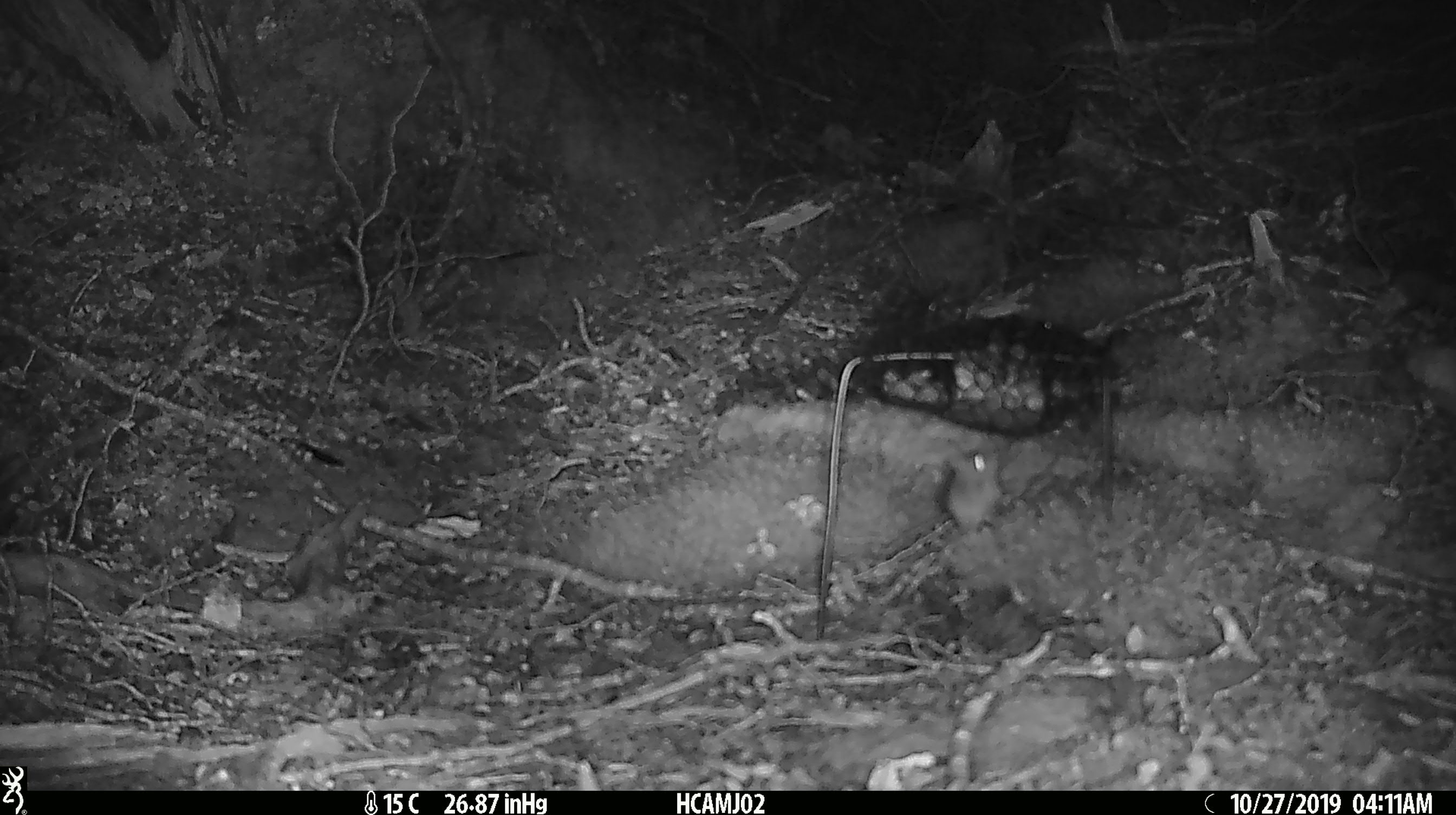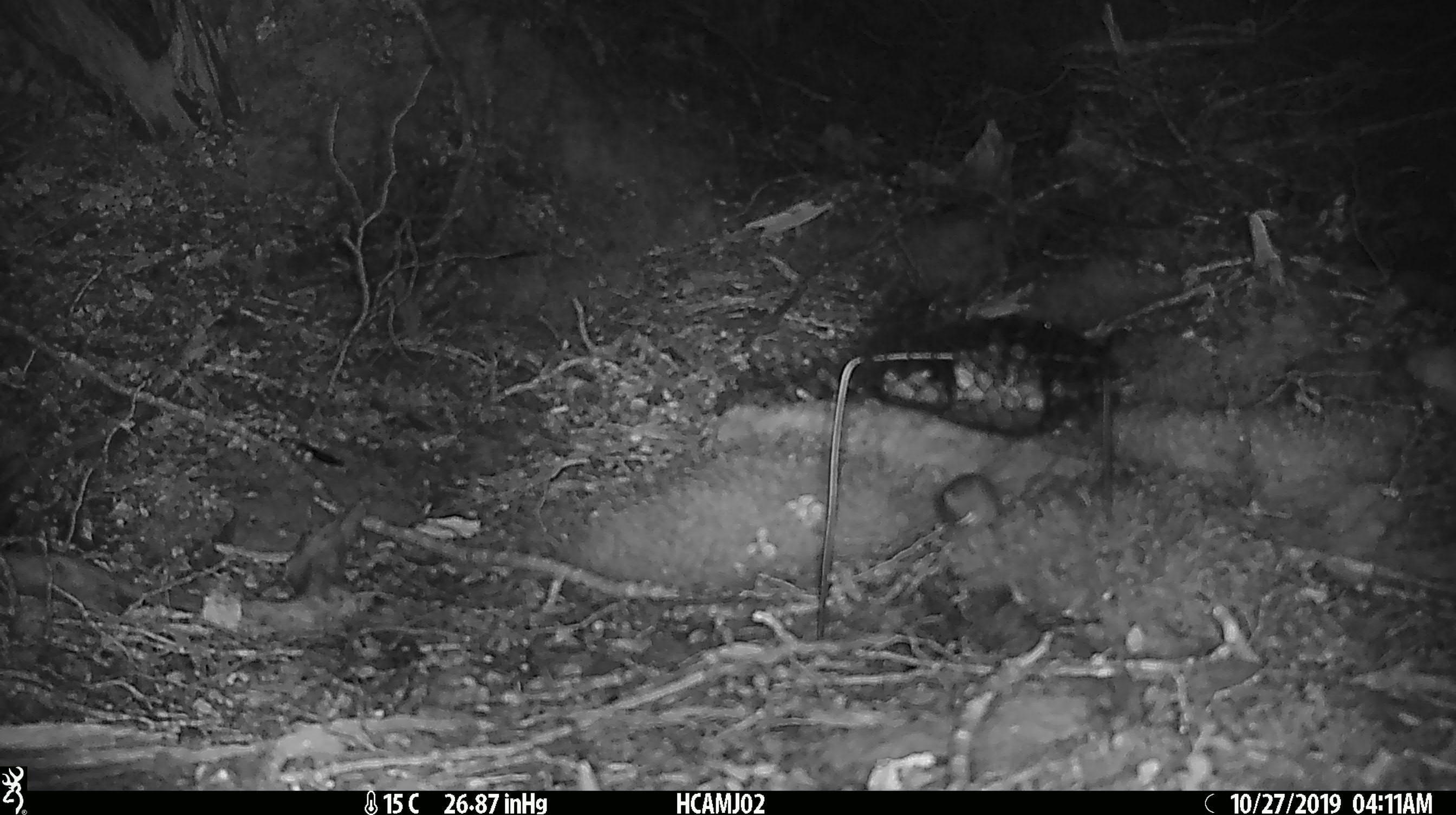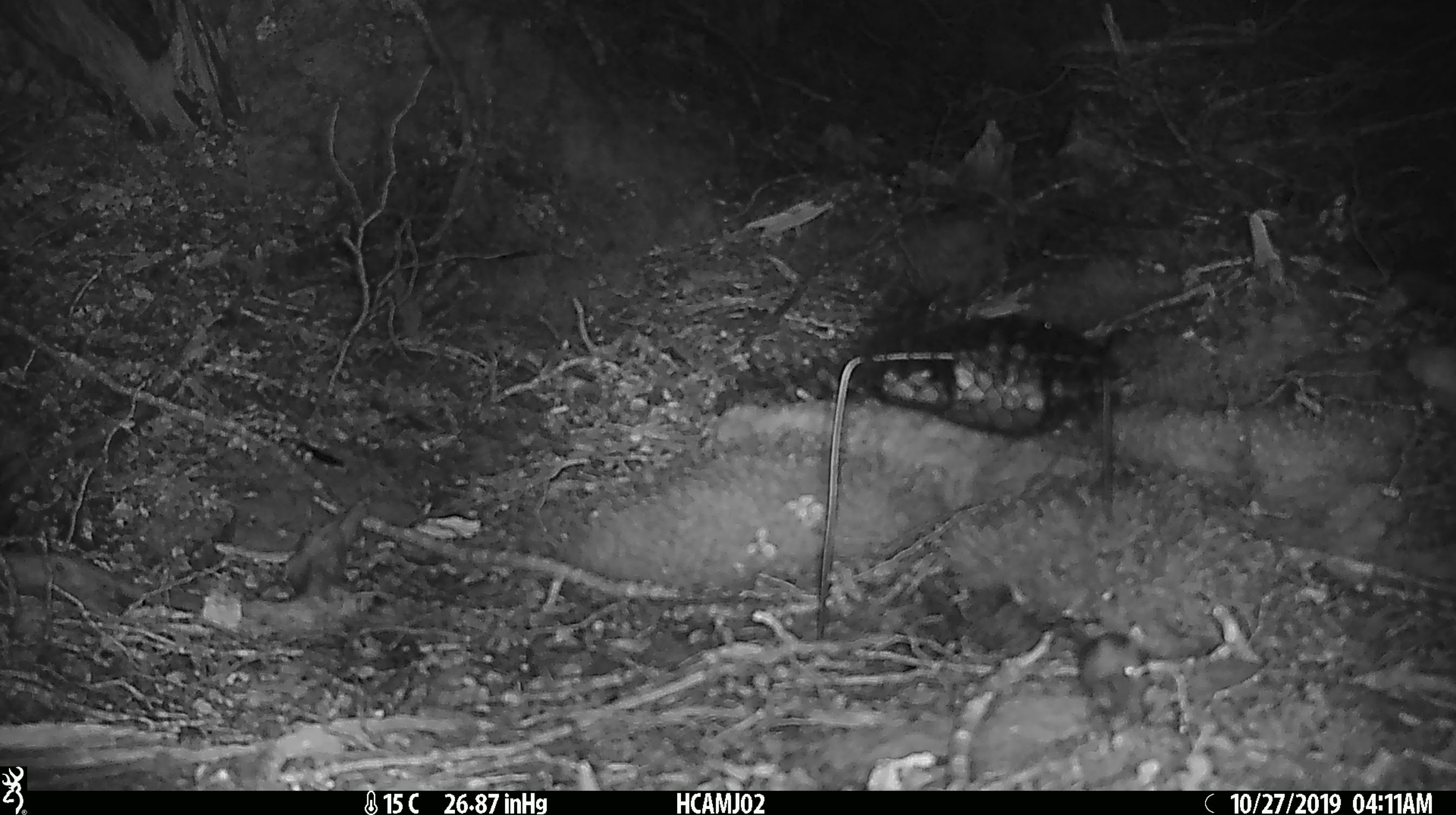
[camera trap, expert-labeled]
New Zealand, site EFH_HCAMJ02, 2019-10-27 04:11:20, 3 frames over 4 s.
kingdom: Animalia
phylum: Chordata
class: Mammalia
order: Rodentia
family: Muridae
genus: Mus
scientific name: Mus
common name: mouse